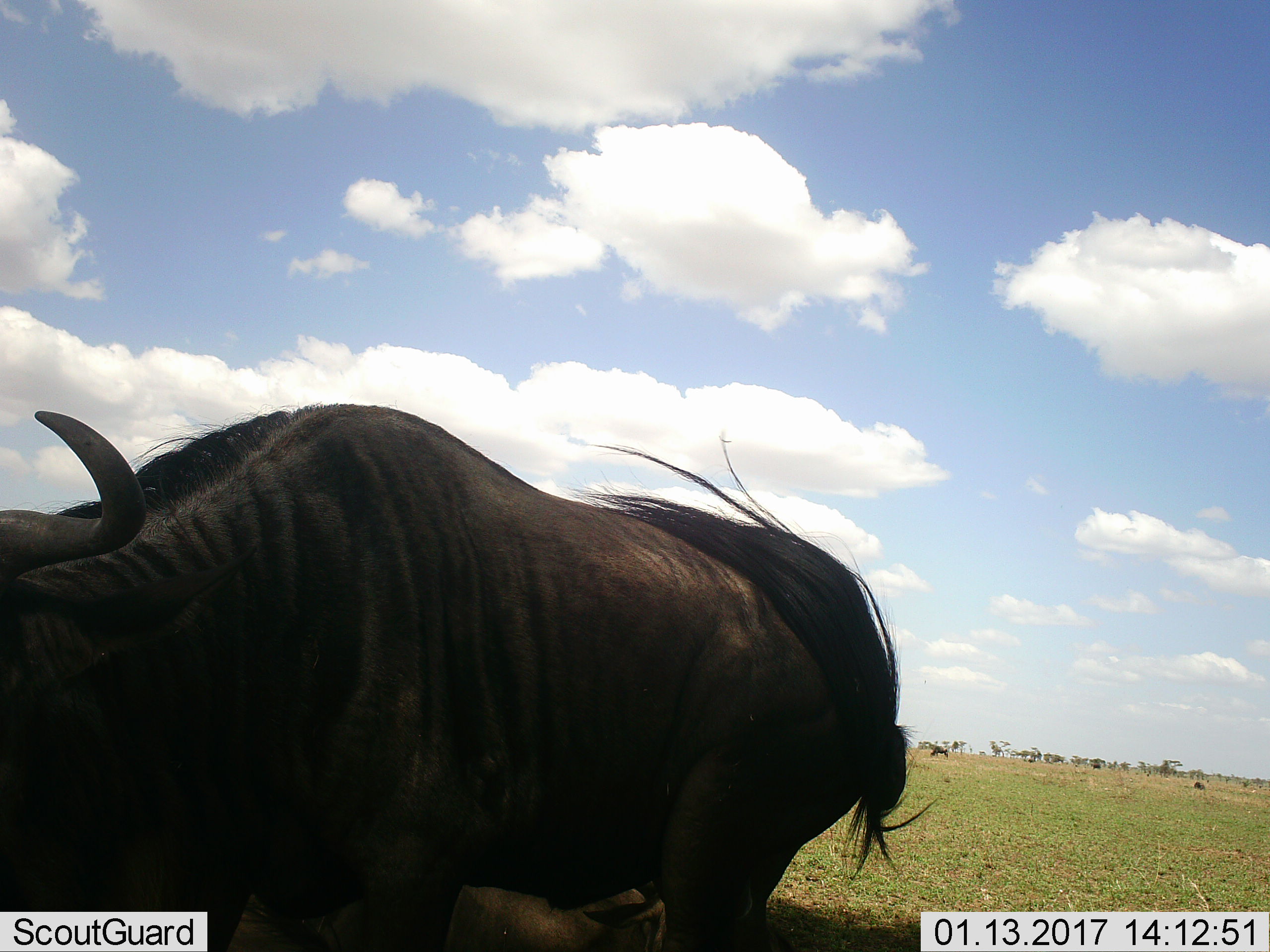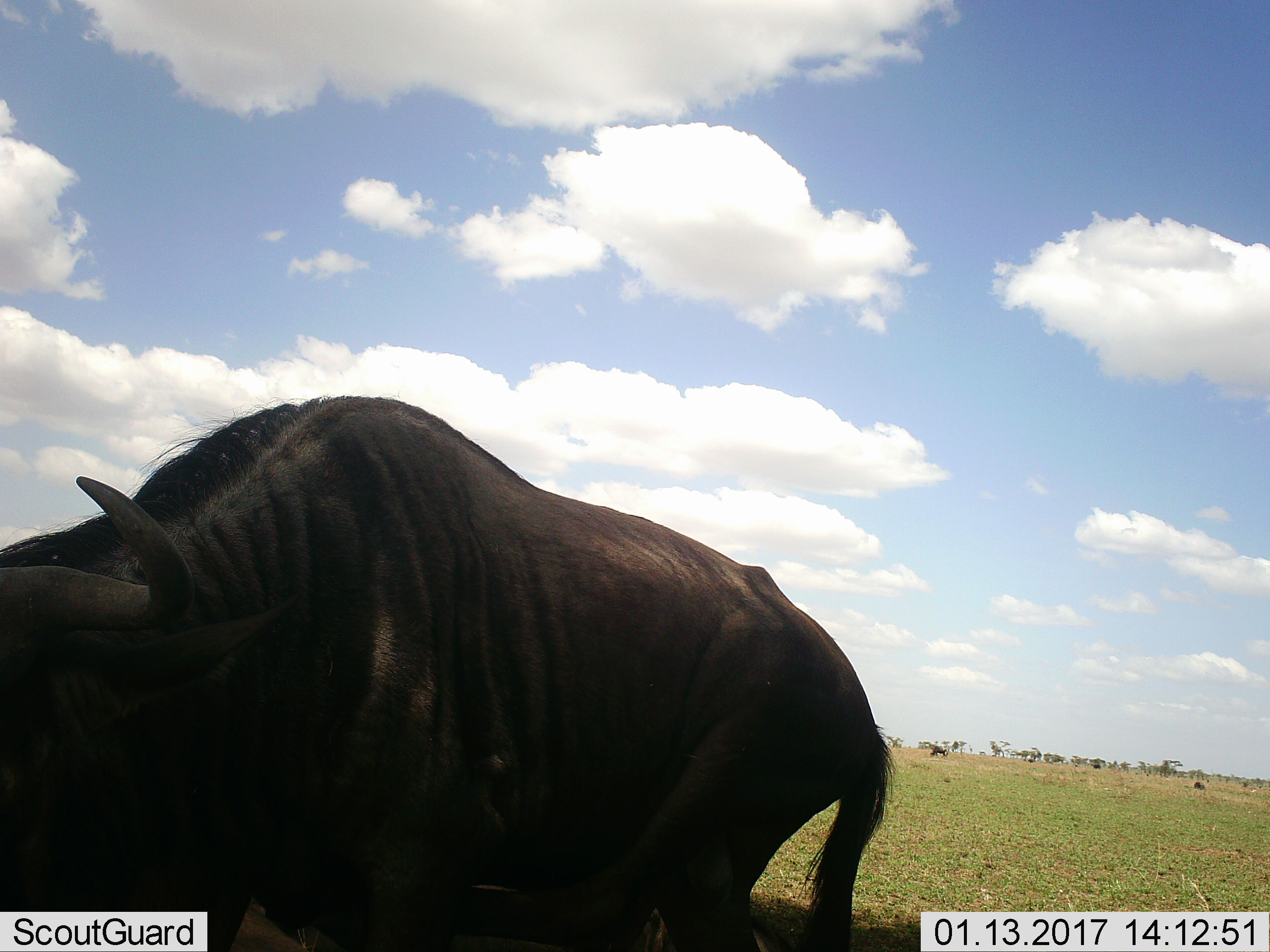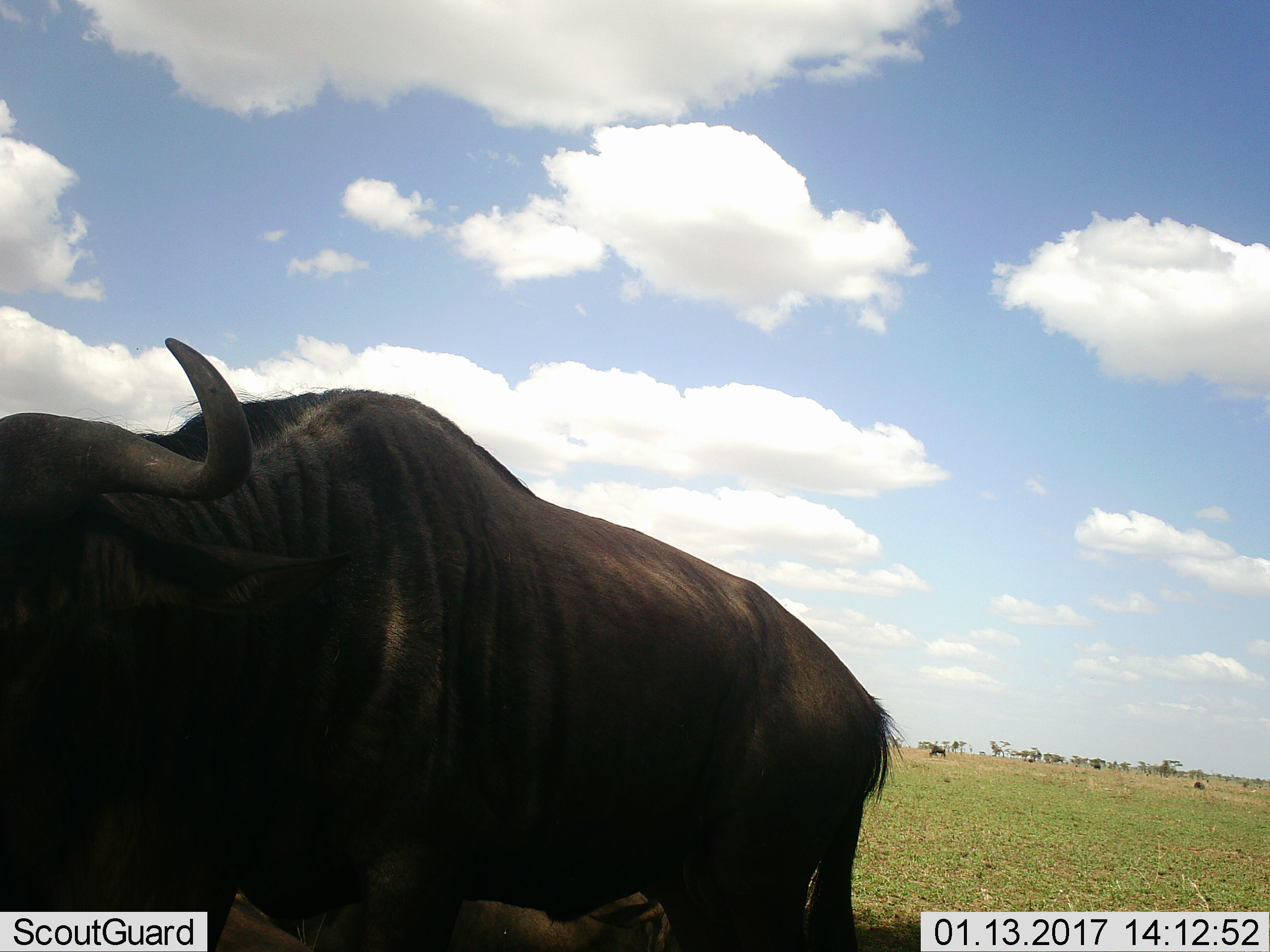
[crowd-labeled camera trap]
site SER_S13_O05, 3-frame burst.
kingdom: Animalia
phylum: Chordata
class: Mammalia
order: Artiodactyla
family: Bovidae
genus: Connochaetes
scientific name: Connochaetes taurinus taurinus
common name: blue wildebeest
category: wildebeestblue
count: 2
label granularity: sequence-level